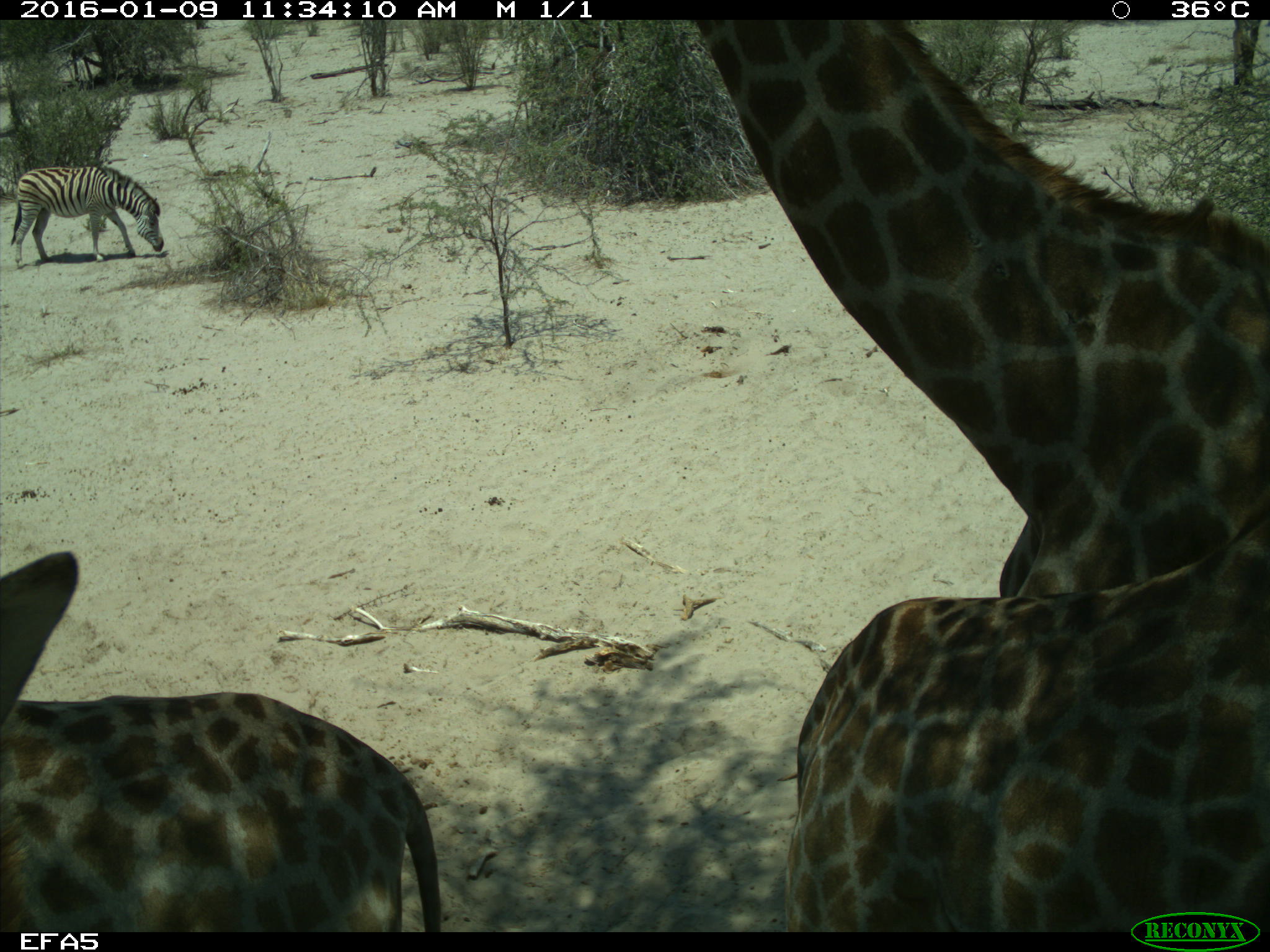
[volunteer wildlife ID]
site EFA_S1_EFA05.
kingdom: Animalia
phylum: Chordata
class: Mammalia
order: Artiodactyla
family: Giraffidae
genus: Giraffa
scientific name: Giraffa camelopardalis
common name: giraffe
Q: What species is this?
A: Giraffe (Giraffa camelopardalis).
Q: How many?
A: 3.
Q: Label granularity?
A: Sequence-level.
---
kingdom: Animalia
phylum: Chordata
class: Mammalia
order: Perissodactyla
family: Equidae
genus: Equus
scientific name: Equus quagga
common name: plains zebra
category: zebraplains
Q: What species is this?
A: Zebraplains (plains zebra) (Equus quagga).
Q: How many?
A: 1.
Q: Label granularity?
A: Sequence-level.